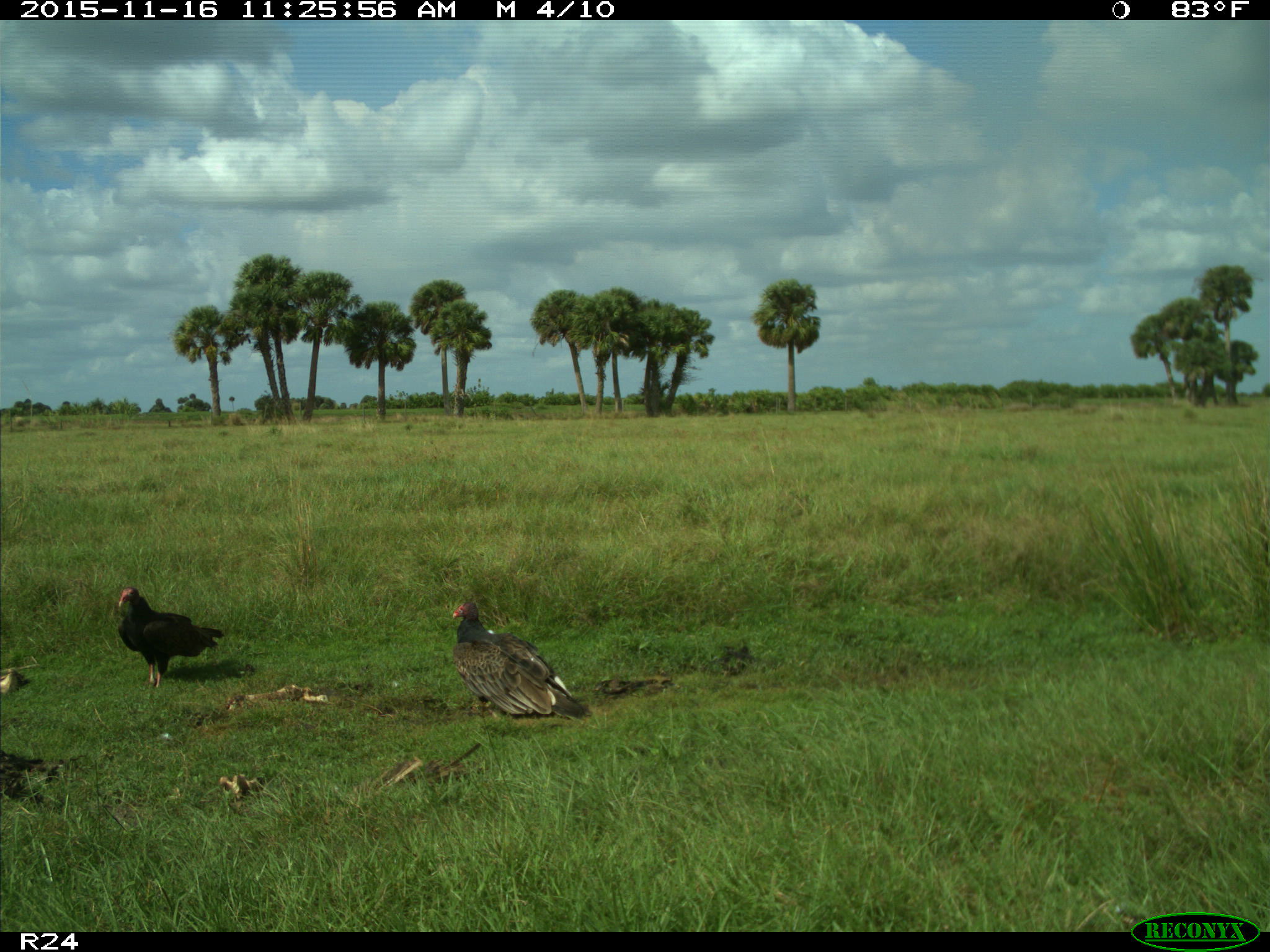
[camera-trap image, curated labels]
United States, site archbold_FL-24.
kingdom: Animalia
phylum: Chordata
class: Aves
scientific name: Aves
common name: birds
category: unidentified bird